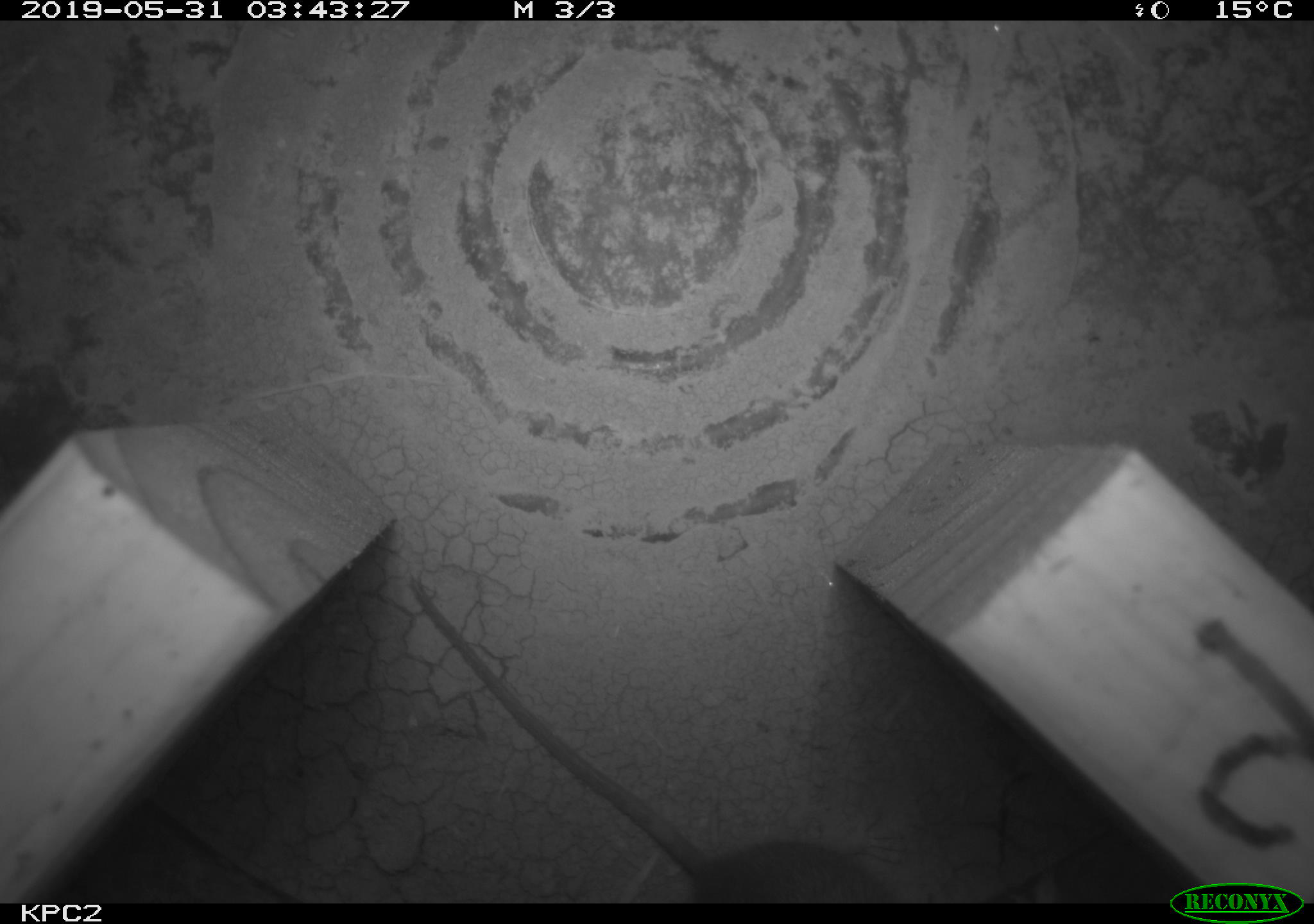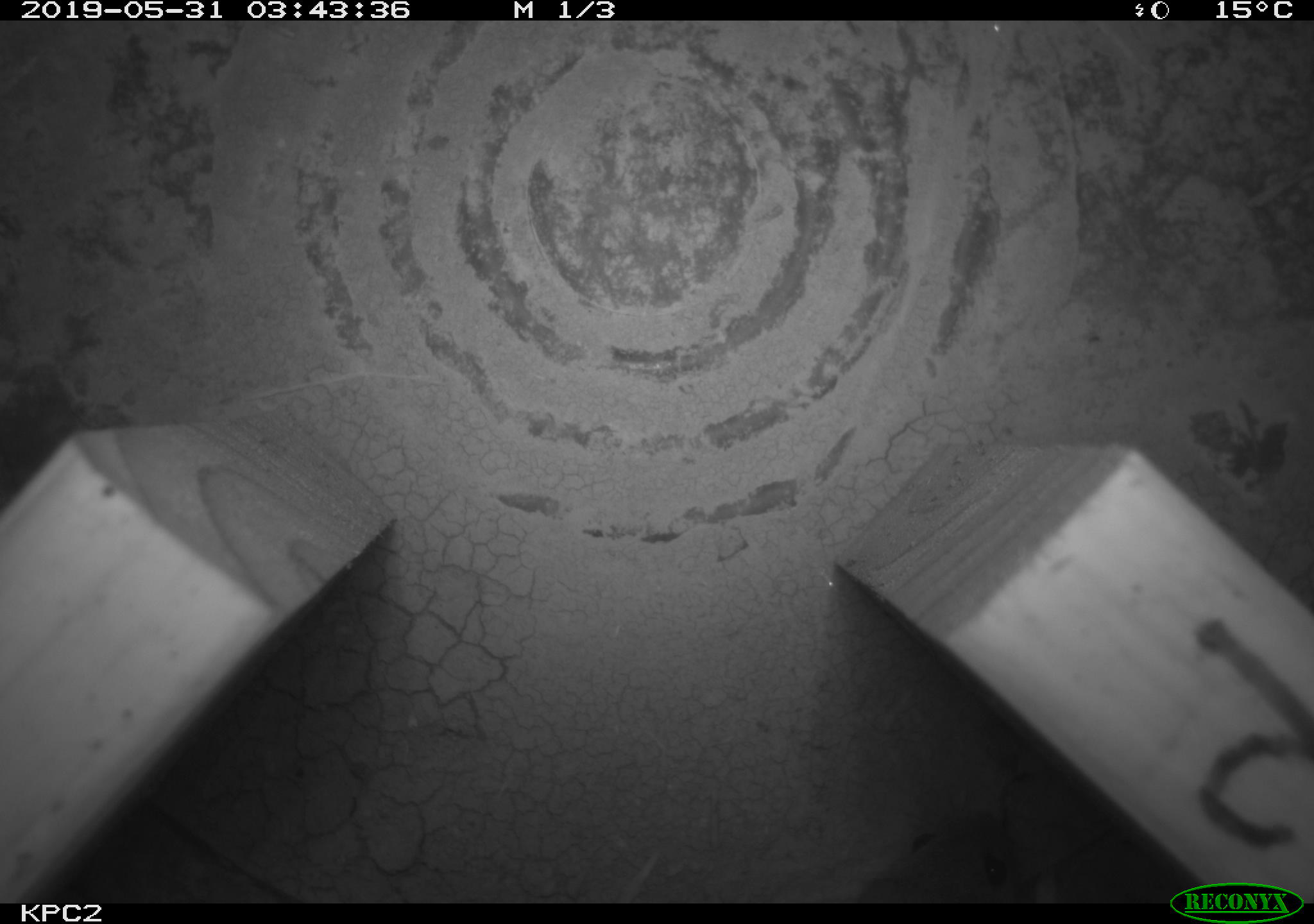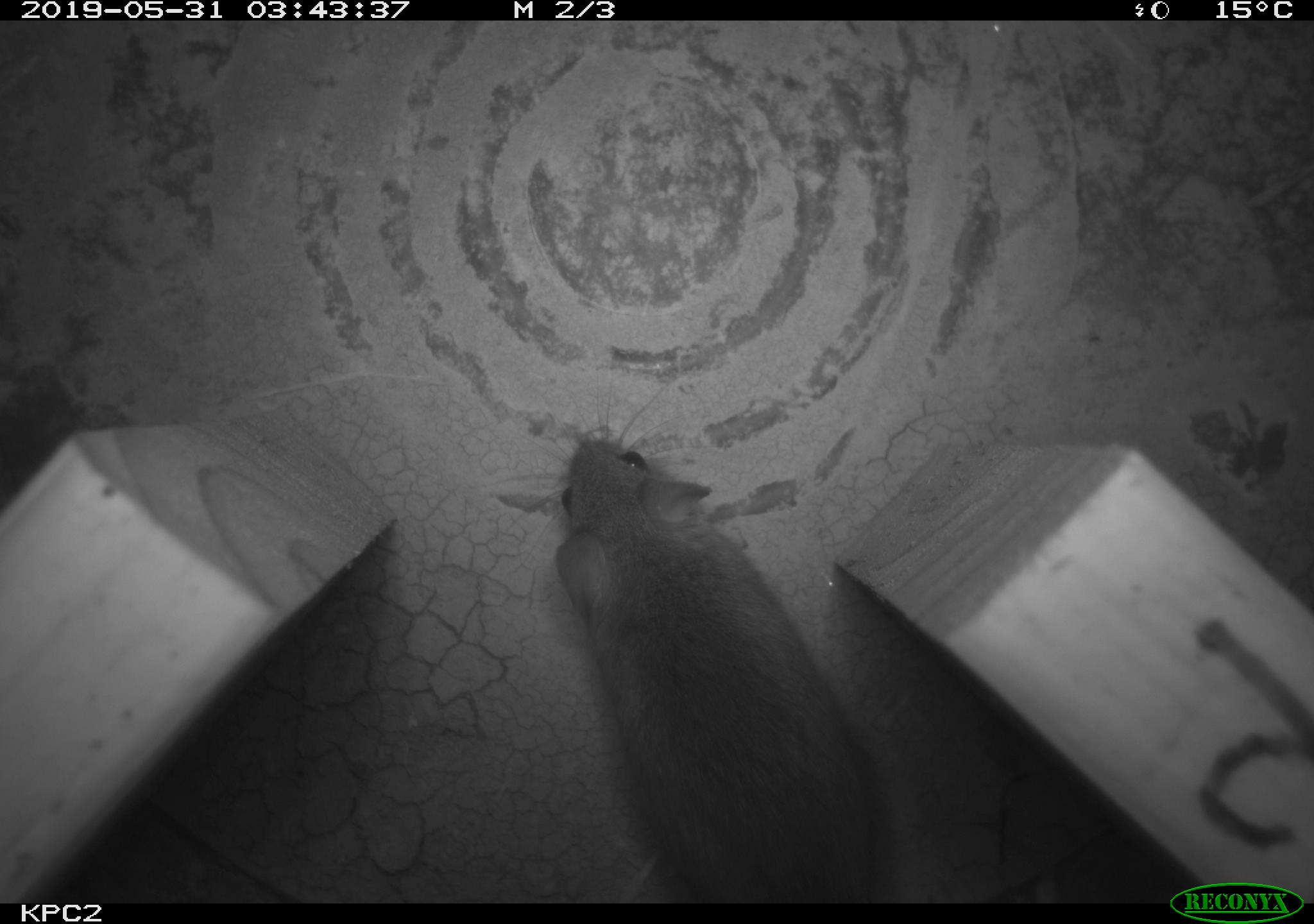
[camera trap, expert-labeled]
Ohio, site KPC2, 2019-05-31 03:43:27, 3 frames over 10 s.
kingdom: Animalia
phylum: Chordata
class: Mammalia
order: Rodentia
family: Cricetidae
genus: Peromyscus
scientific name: Peromyscus leucopus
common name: white-footed mouse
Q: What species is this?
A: White-footed mouse (Peromyscus leucopus).